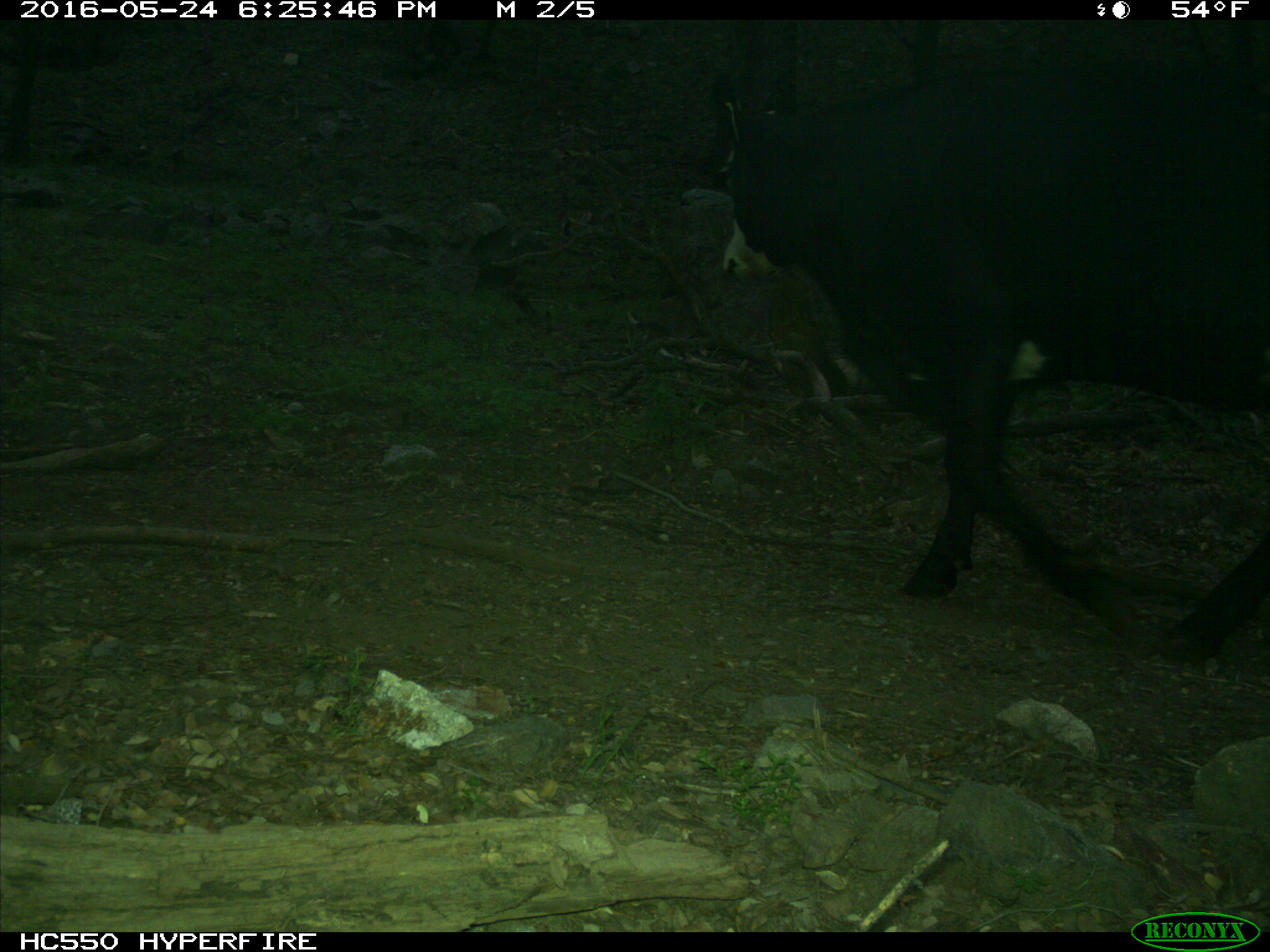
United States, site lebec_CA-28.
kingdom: Animalia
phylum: Chordata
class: Mammalia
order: Artiodactyla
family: Bovidae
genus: Bos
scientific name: Bos taurus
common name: domestic cow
Bos taurus (domestic cow).